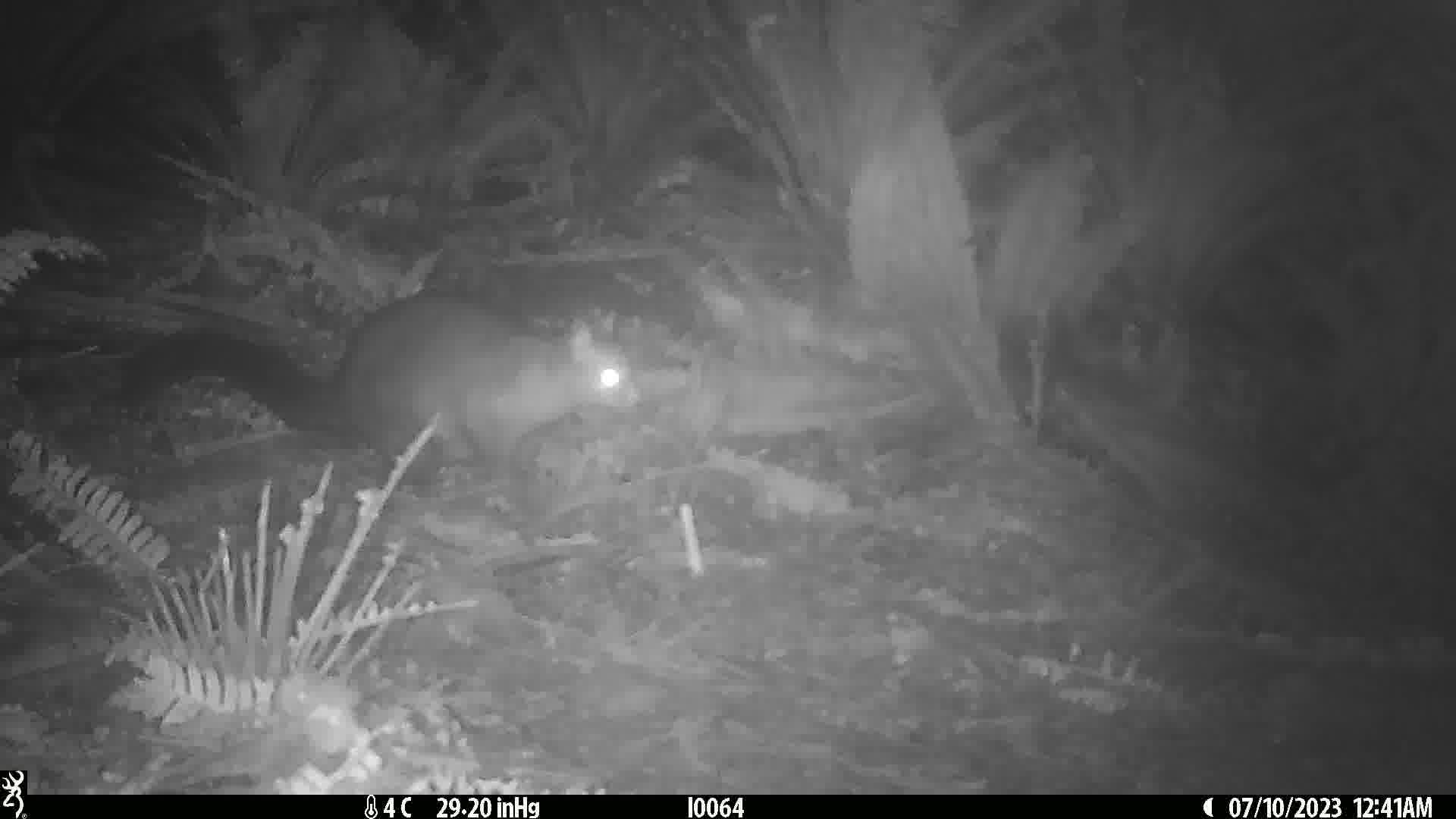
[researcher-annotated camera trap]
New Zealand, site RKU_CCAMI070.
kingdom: Animalia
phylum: Chordata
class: Mammalia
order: Diprotodontia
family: Phalangeridae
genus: Trichosurus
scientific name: Trichosurus vulpecula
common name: common brushtail possum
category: possum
Possum (common brushtail possum) (Trichosurus vulpecula).